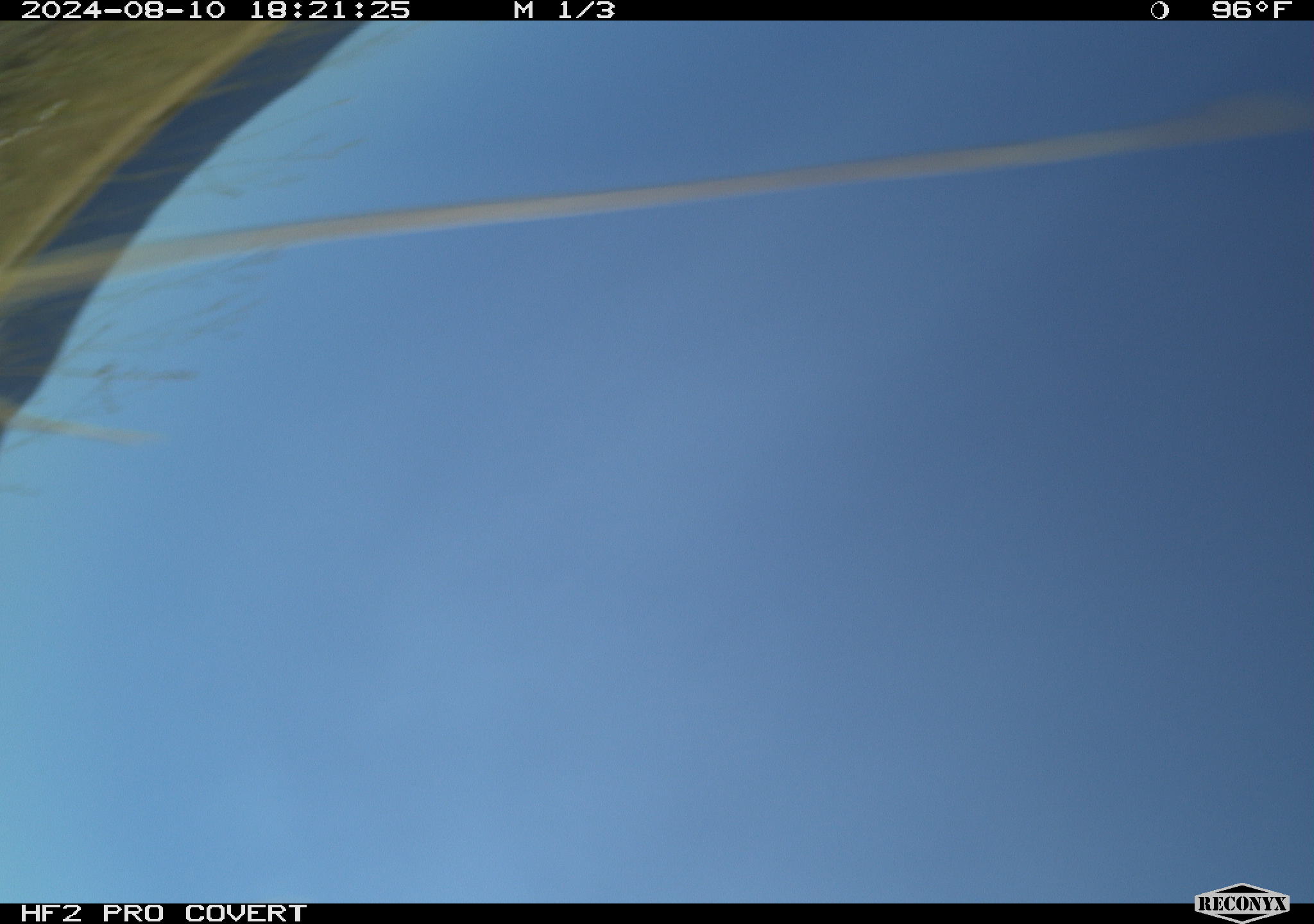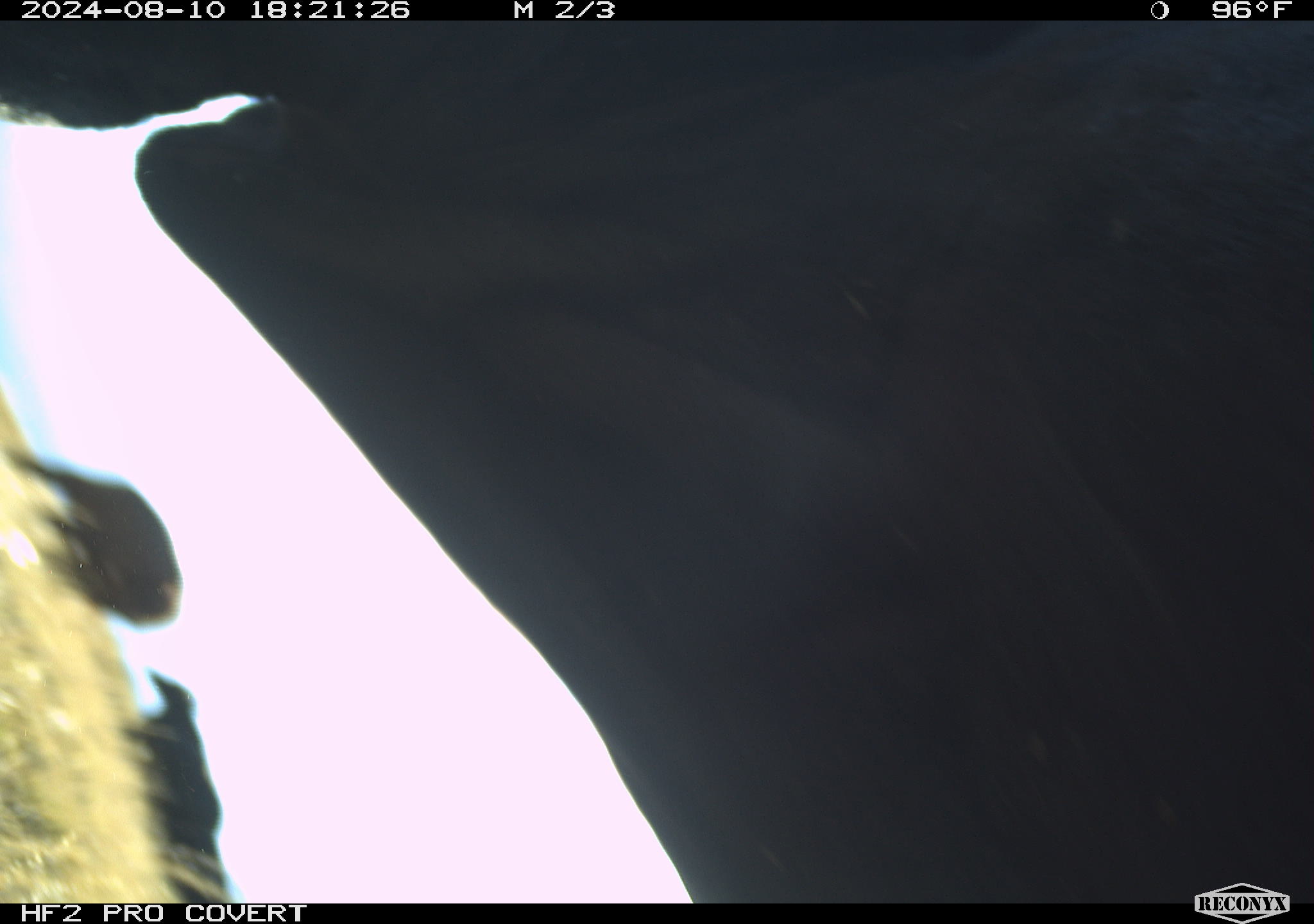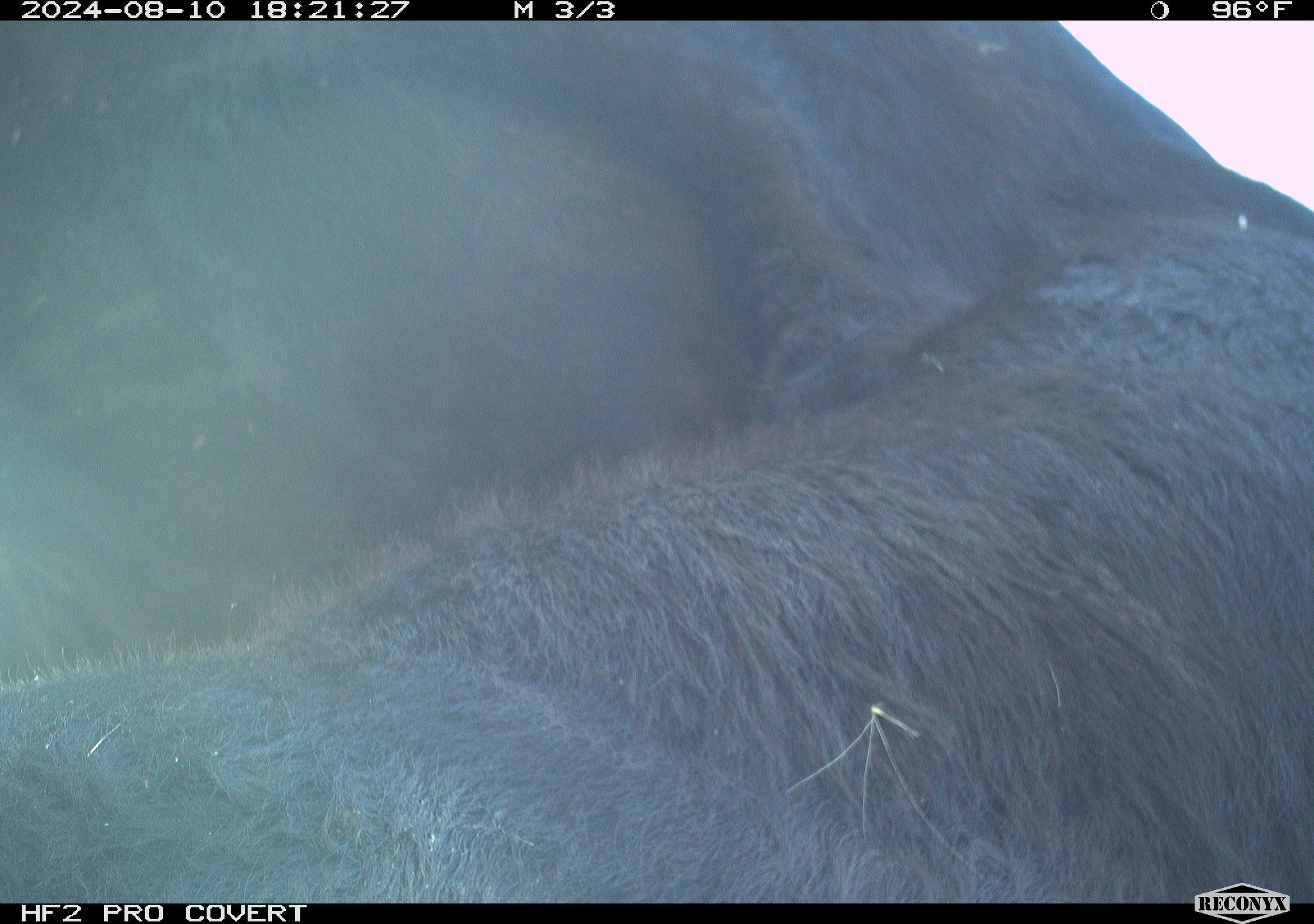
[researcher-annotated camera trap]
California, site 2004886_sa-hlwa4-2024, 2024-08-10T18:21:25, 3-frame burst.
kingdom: Animalia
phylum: Chordata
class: Mammalia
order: Artiodactyla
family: Bovidae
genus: Bos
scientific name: Bos taurus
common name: domestic cattle